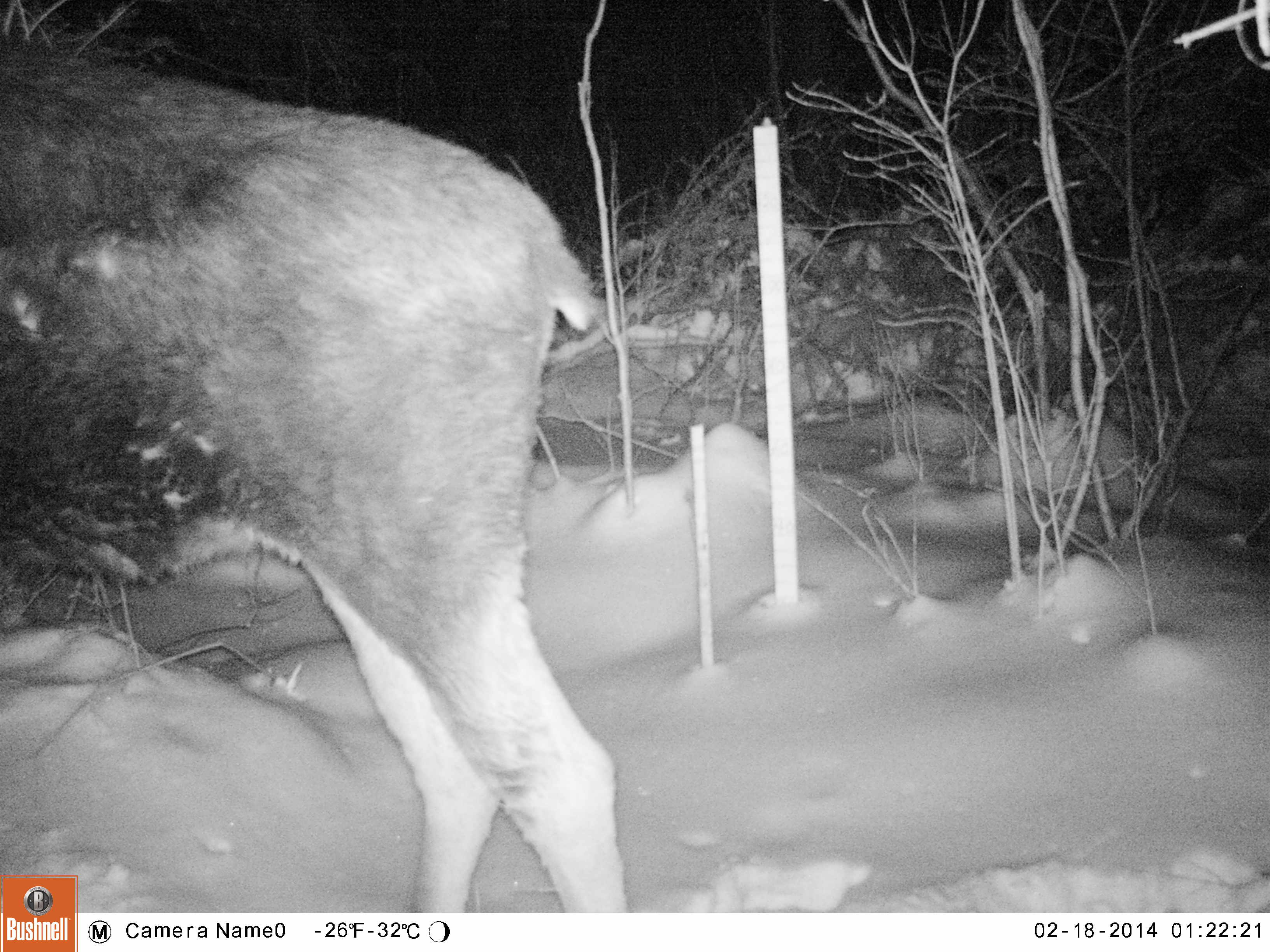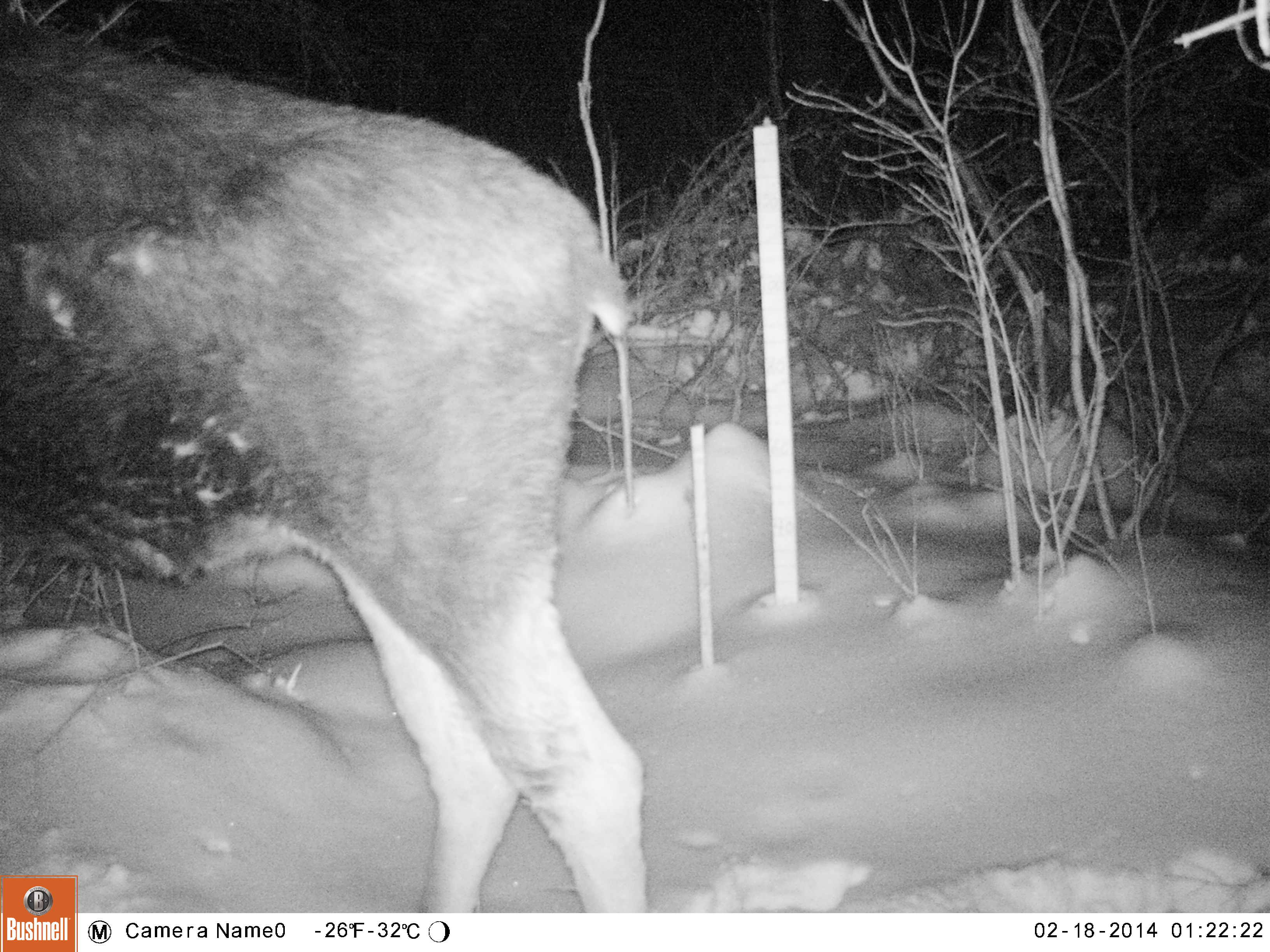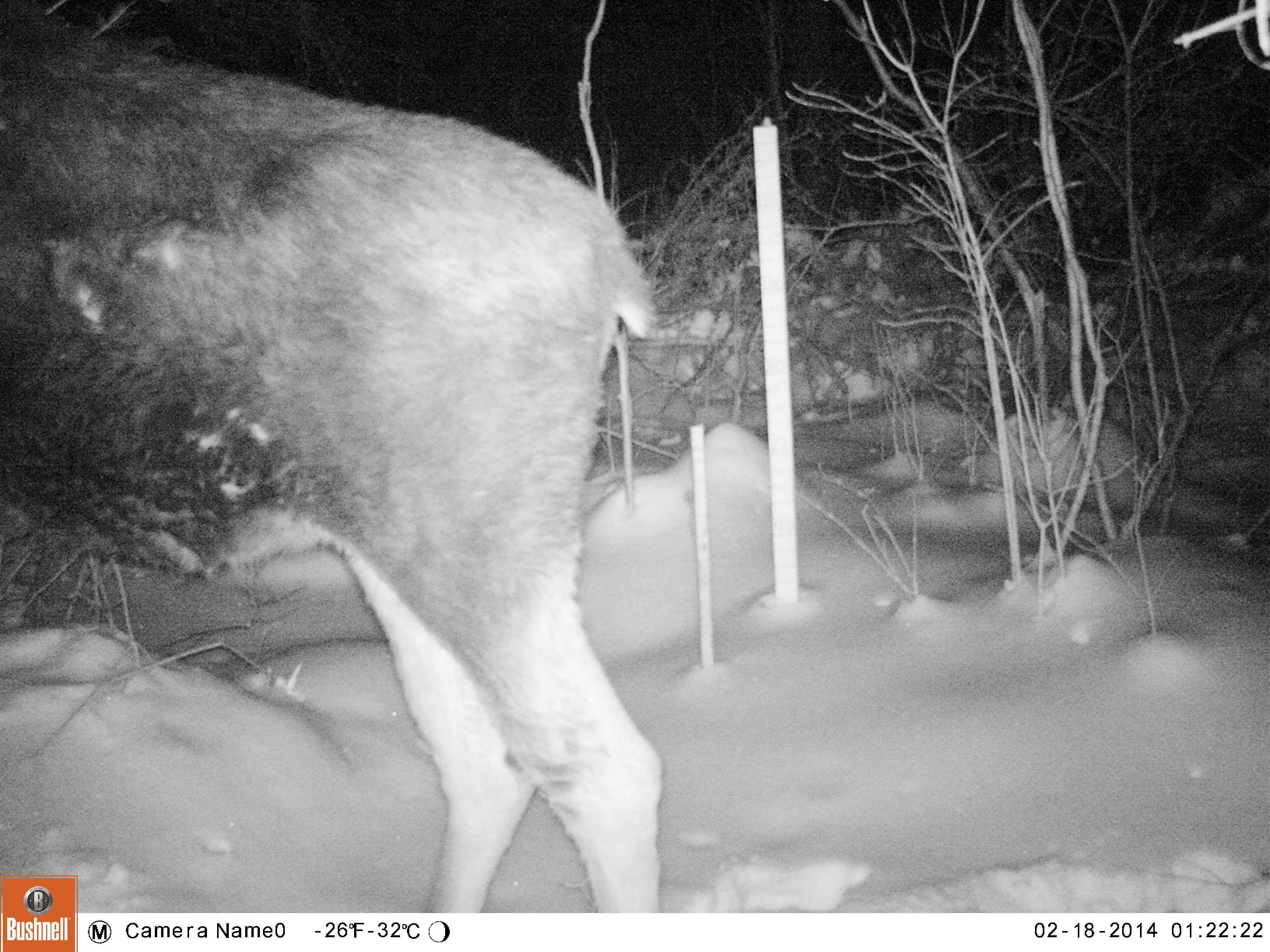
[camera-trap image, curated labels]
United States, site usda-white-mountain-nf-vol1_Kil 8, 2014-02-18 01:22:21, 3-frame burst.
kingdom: Animalia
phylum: Chordata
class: Mammalia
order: Artiodactyla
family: Cervidae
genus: Alces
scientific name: Alces alces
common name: moose